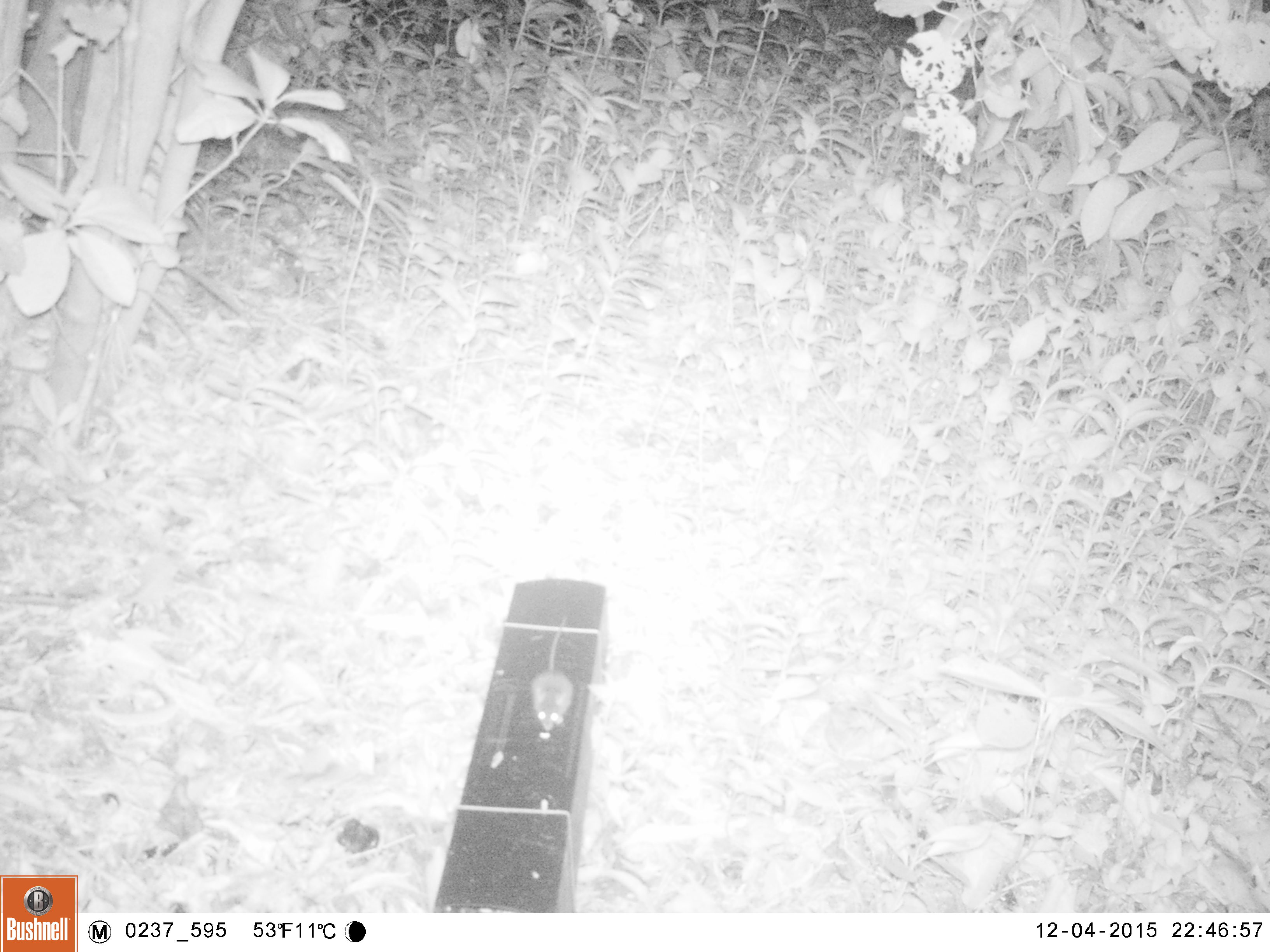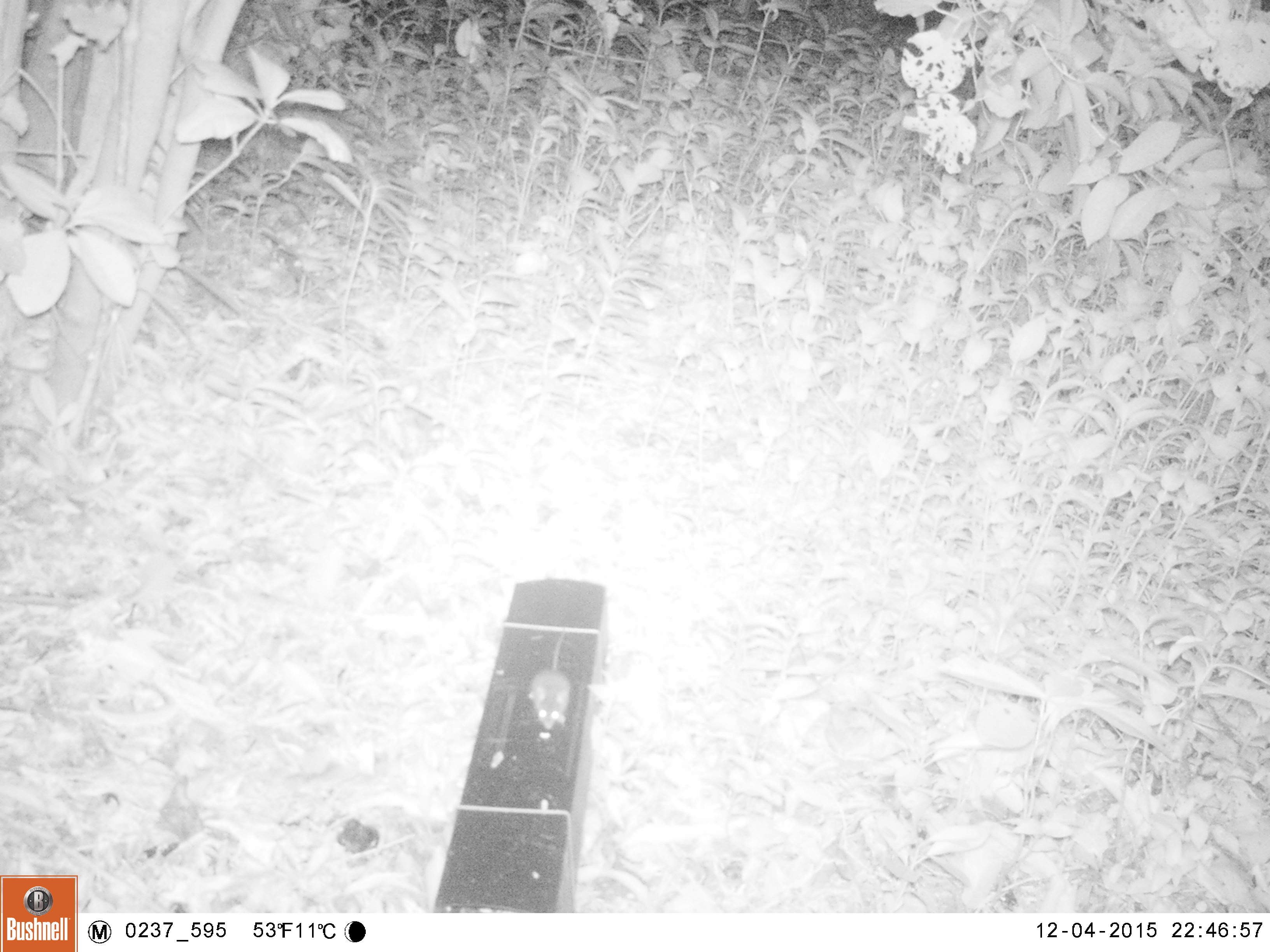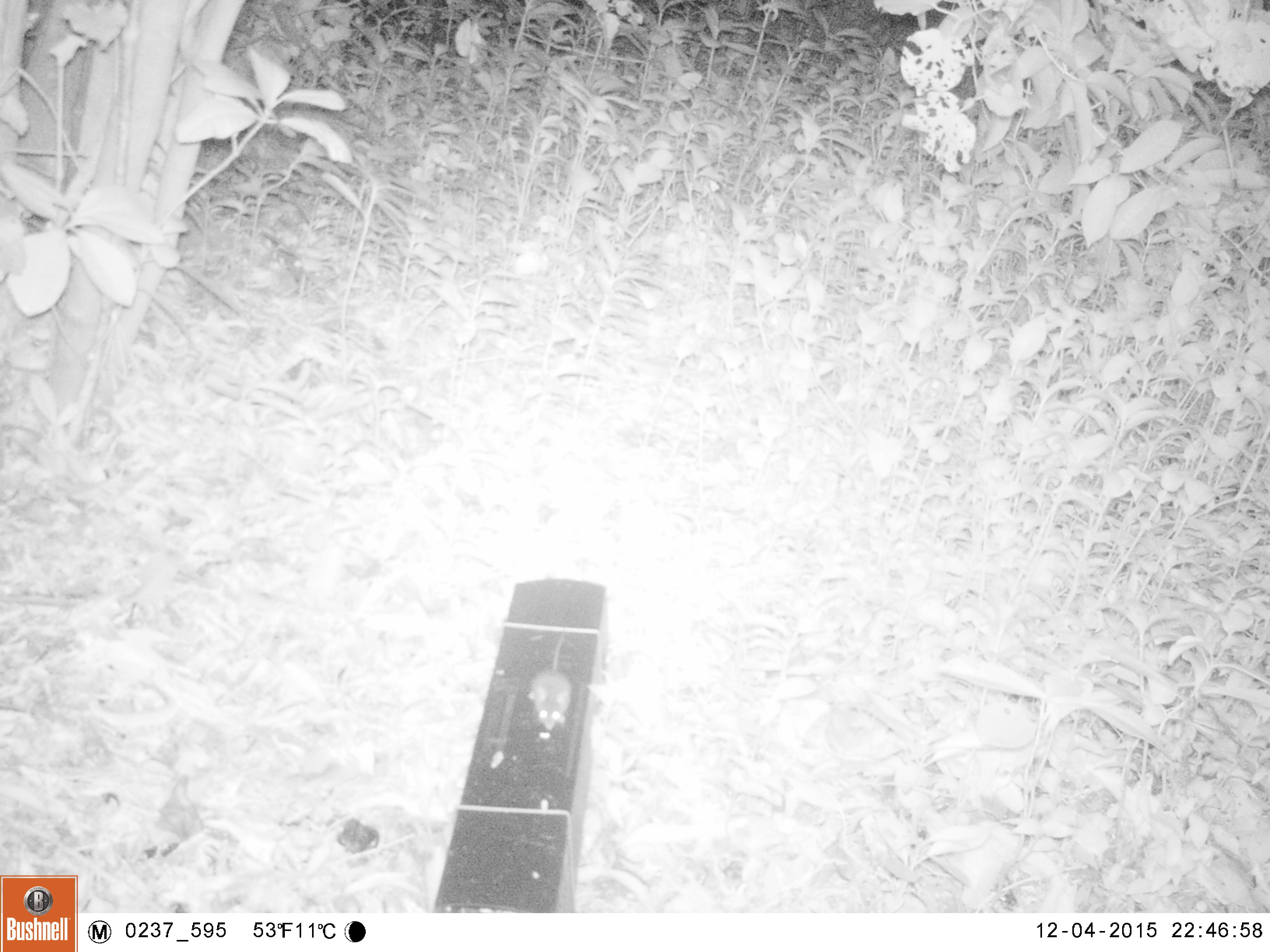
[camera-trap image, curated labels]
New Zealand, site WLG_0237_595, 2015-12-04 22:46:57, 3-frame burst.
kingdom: Animalia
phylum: Chordata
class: Mammalia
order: Rodentia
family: Muridae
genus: Mus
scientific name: Mus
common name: mouse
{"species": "mouse (Mus)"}